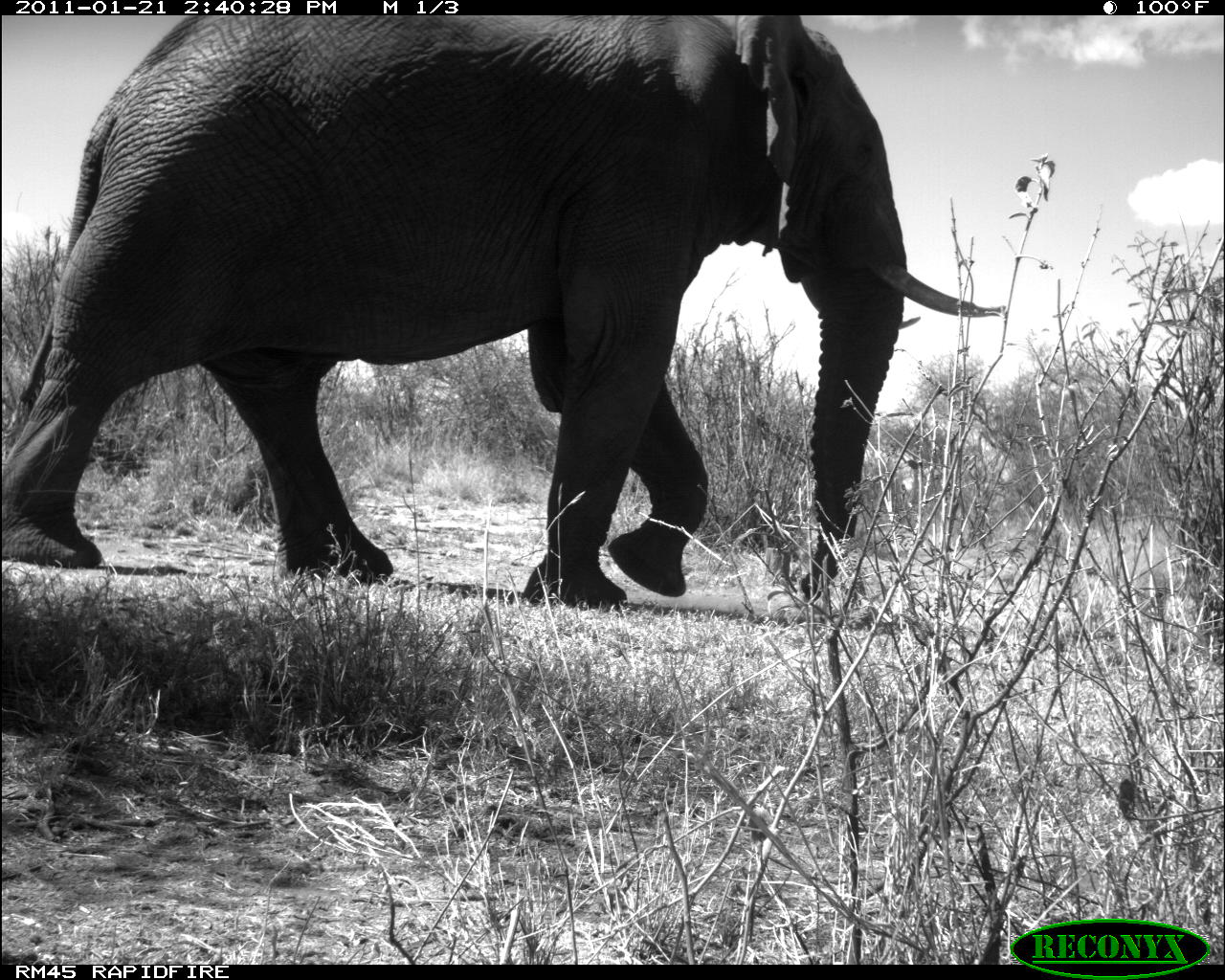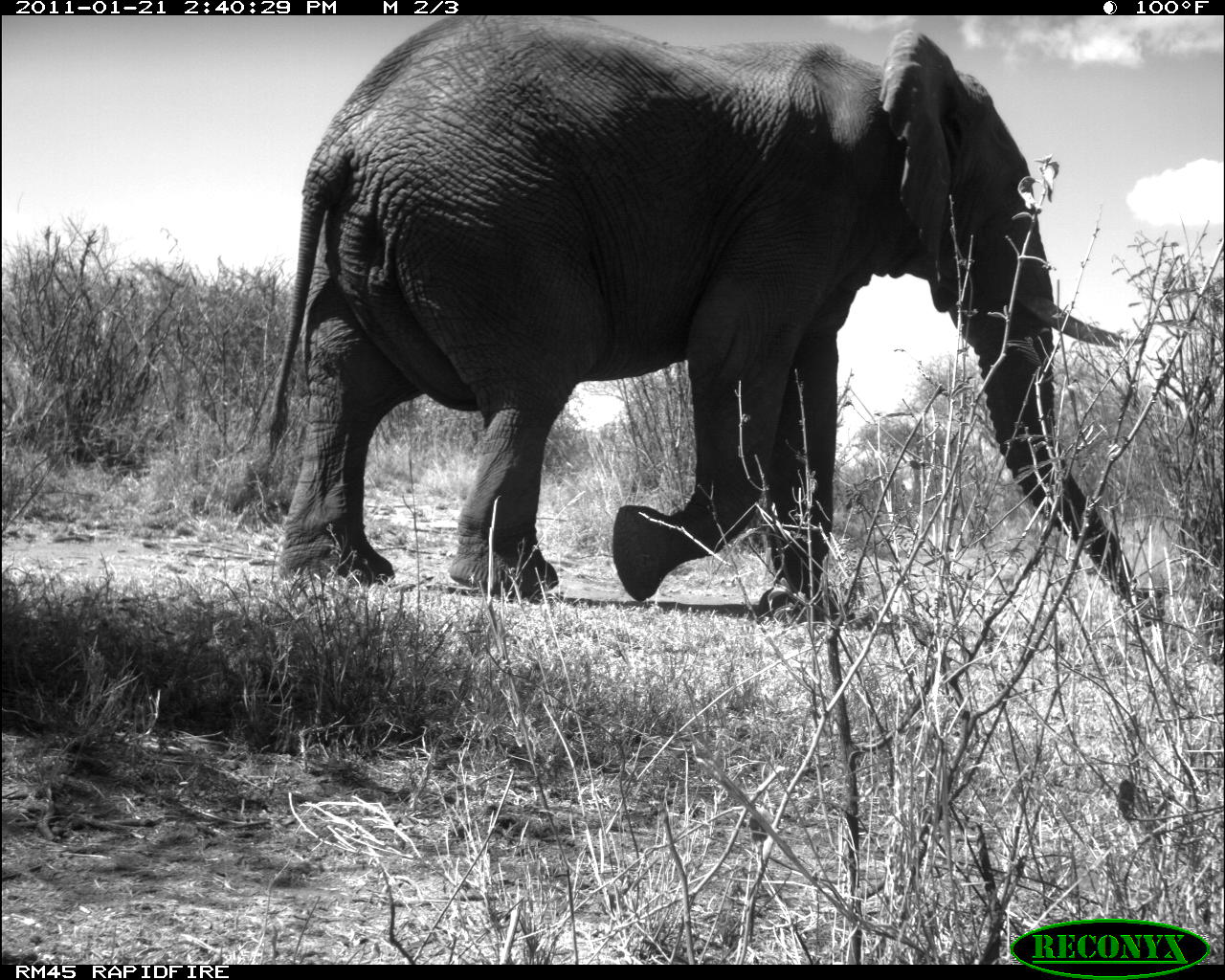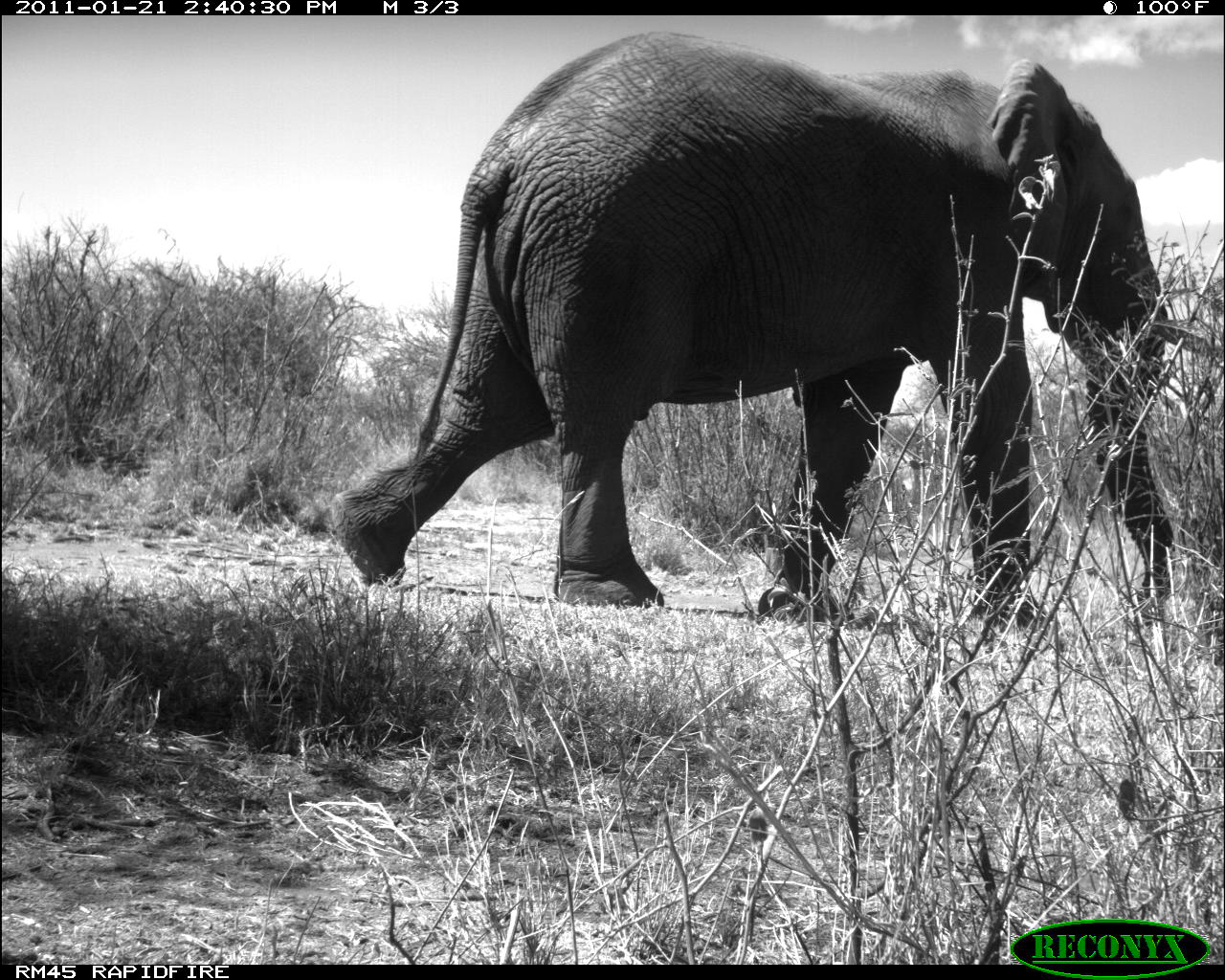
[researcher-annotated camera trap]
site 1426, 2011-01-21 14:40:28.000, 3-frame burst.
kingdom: Animalia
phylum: Chordata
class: Mammalia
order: Proboscidea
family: Elephantidae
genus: Loxodonta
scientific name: Loxodonta africana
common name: african bush elephant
Loxodonta africana (african bush elephant), count 1.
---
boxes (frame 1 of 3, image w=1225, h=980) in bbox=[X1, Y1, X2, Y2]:
loxodonta africana: bbox=[0, 15, 1009, 603]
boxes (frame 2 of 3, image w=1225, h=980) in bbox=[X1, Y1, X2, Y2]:
loxodonta africana: bbox=[259, 15, 1163, 617]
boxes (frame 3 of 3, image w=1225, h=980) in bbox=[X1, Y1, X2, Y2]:
loxodonta africana: bbox=[323, 32, 1189, 627]